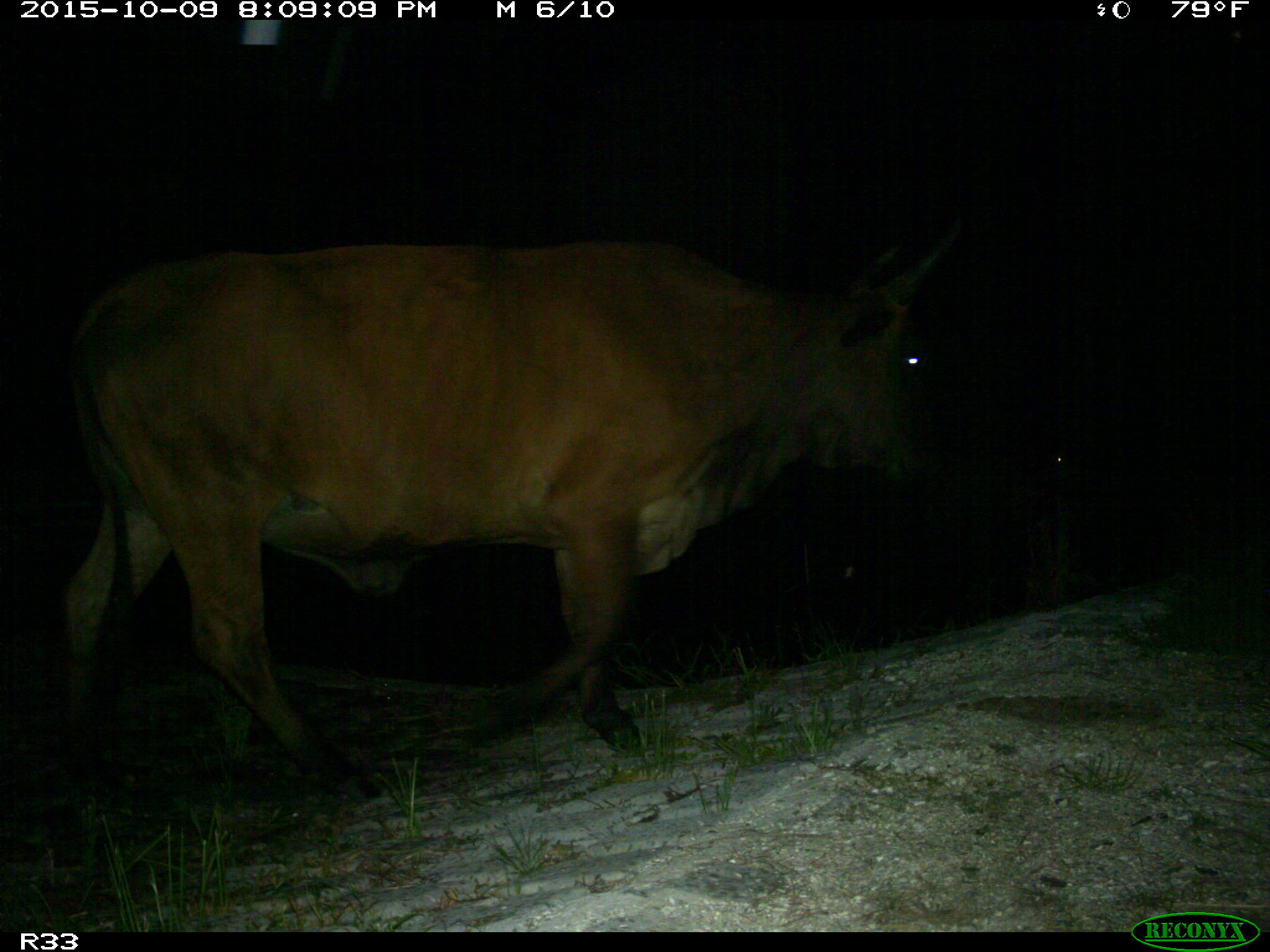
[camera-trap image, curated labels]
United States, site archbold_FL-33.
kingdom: Animalia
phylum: Chordata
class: Mammalia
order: Artiodactyla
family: Bovidae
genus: Bos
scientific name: Bos taurus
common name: domestic cow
Bos taurus (domestic cow).